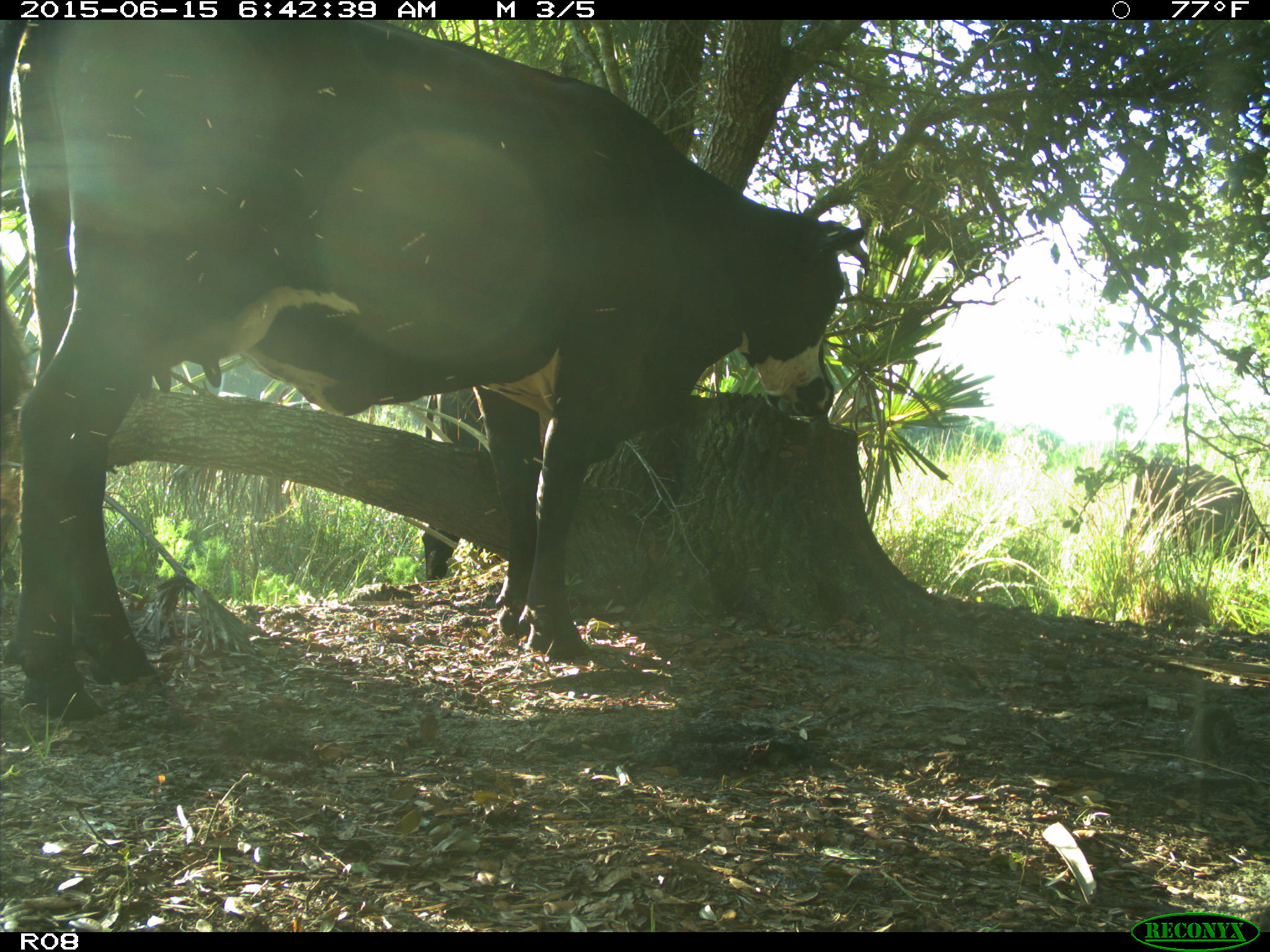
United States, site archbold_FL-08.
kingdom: Animalia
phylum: Chordata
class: Mammalia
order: Artiodactyla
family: Bovidae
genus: Bos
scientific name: Bos taurus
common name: domestic cow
Bos taurus (domestic cow).